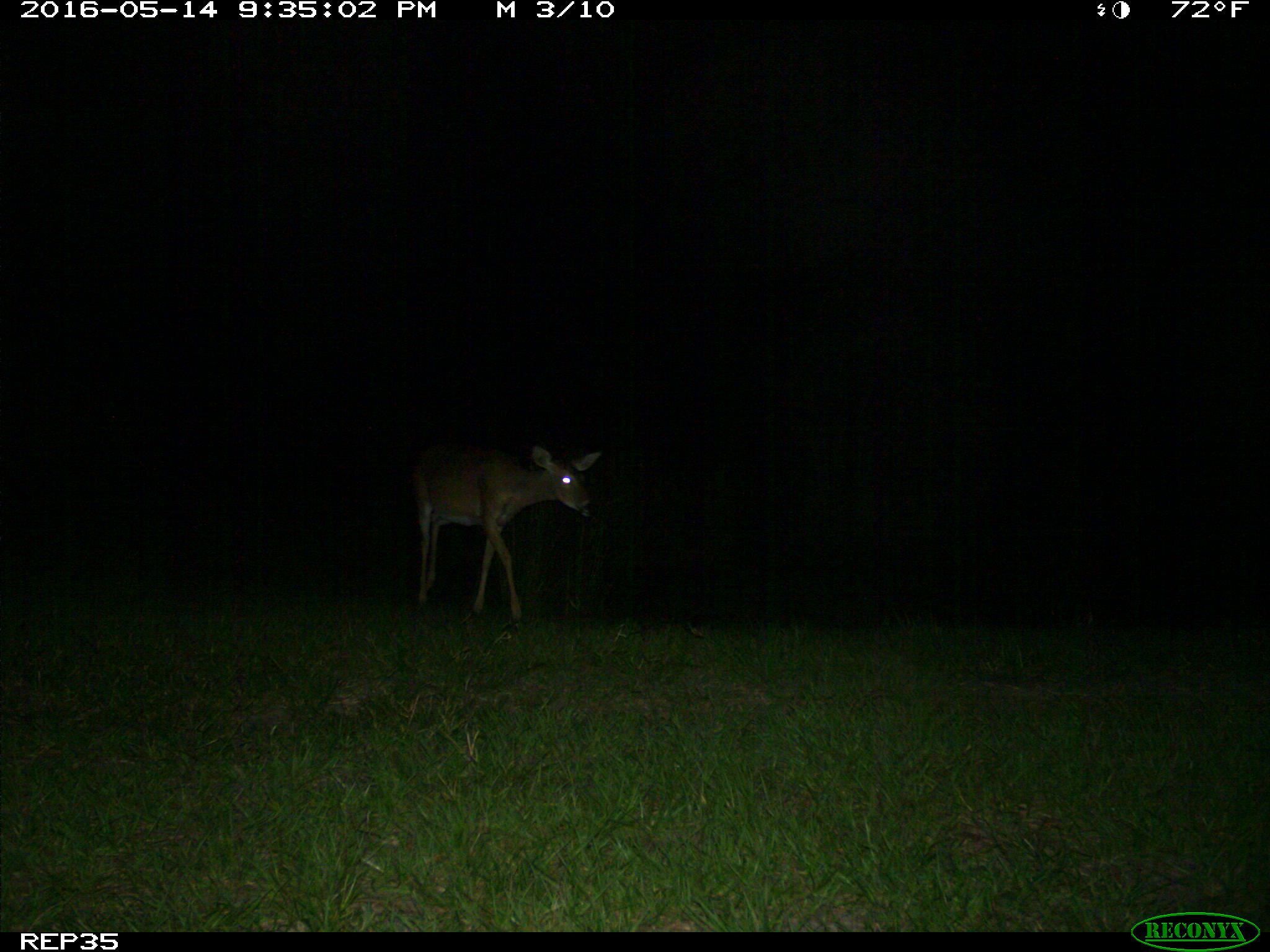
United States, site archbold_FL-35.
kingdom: Animalia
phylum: Chordata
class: Mammalia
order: Artiodactyla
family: Cervidae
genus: Odocoileus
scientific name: Odocoileus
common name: deer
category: unidentified deer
Unidentified deer (deer) (Odocoileus).